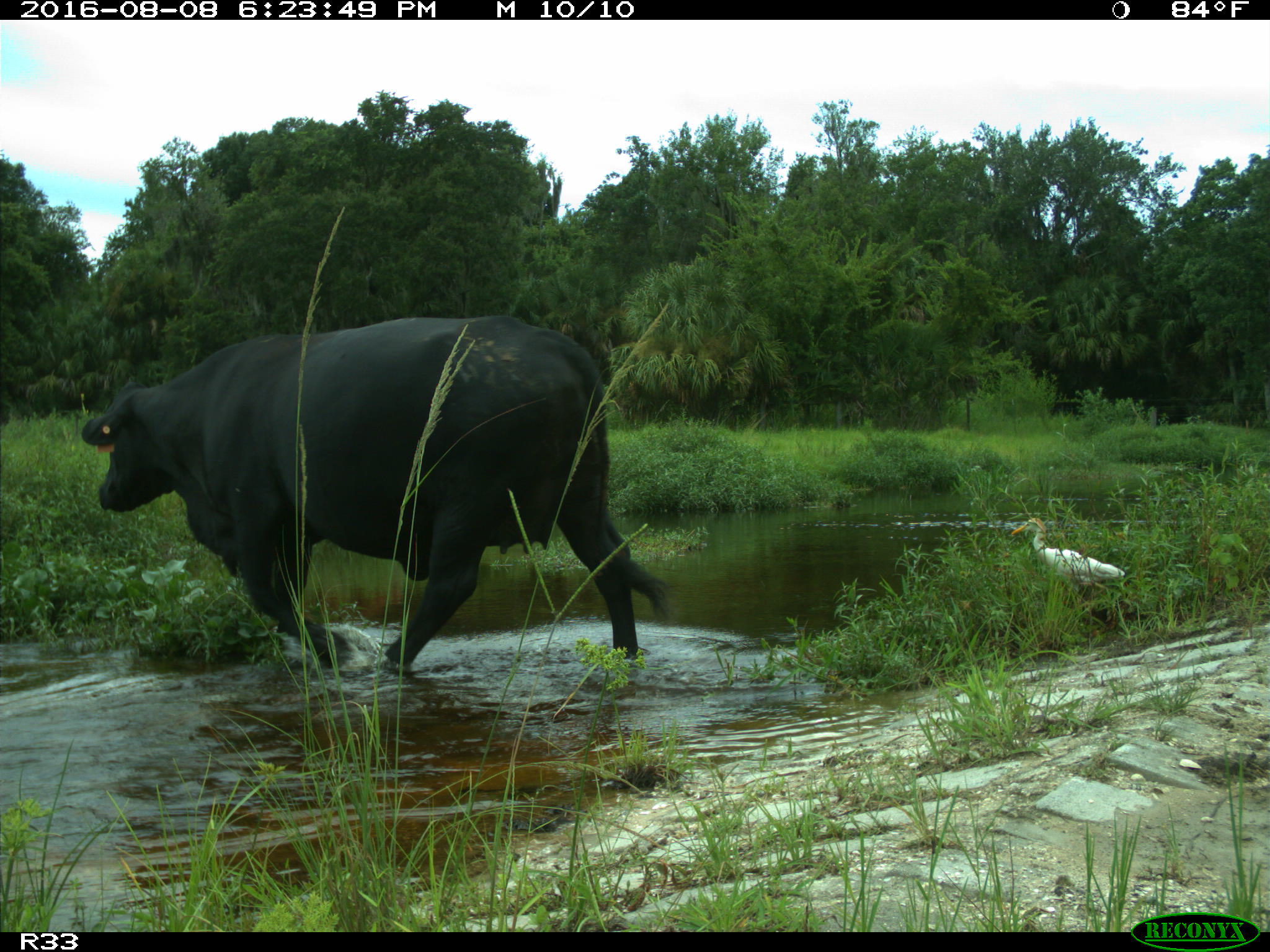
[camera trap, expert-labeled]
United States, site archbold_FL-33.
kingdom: Animalia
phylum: Chordata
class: Mammalia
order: Artiodactyla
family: Bovidae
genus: Bos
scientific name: Bos taurus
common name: domestic cow